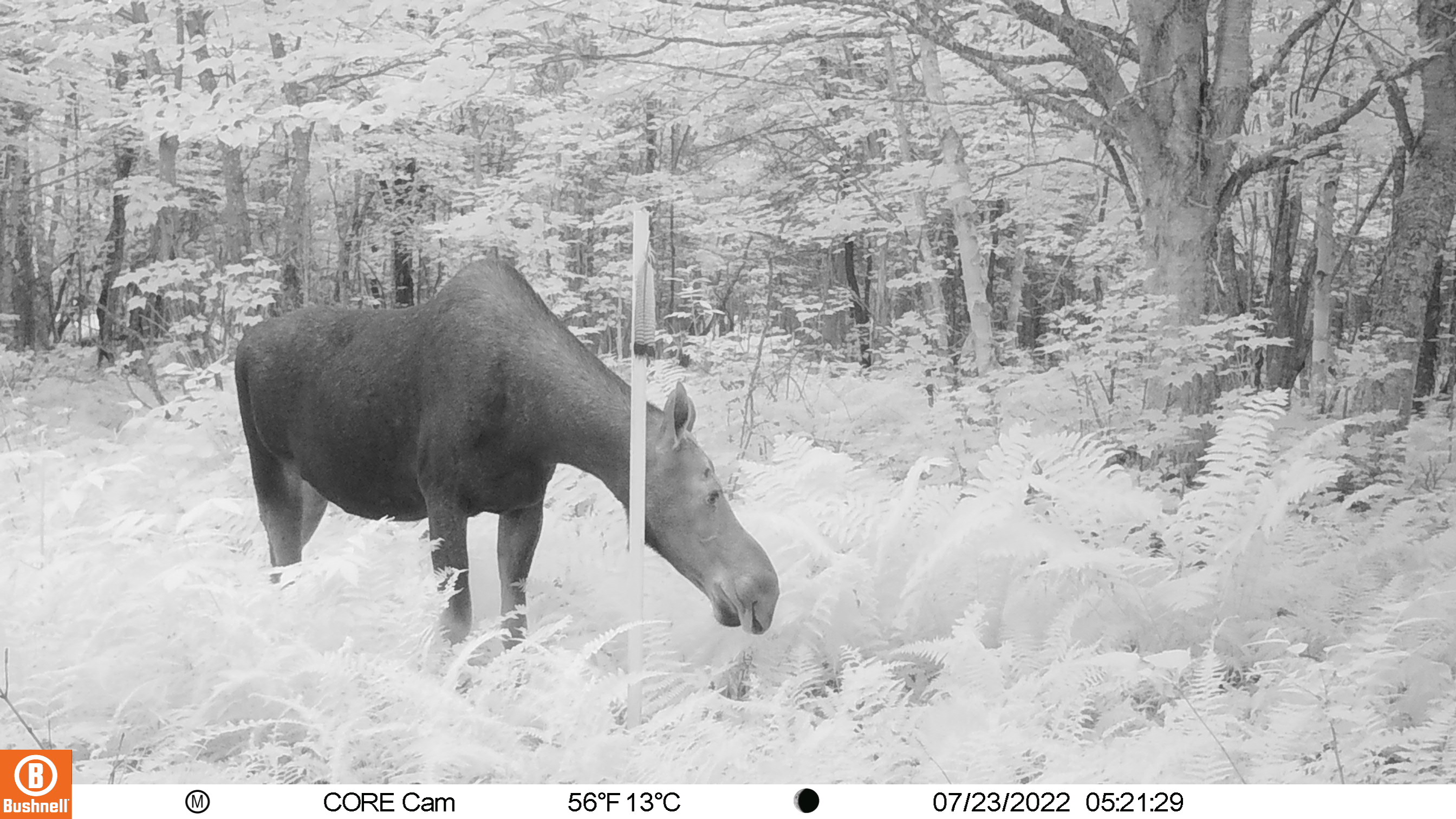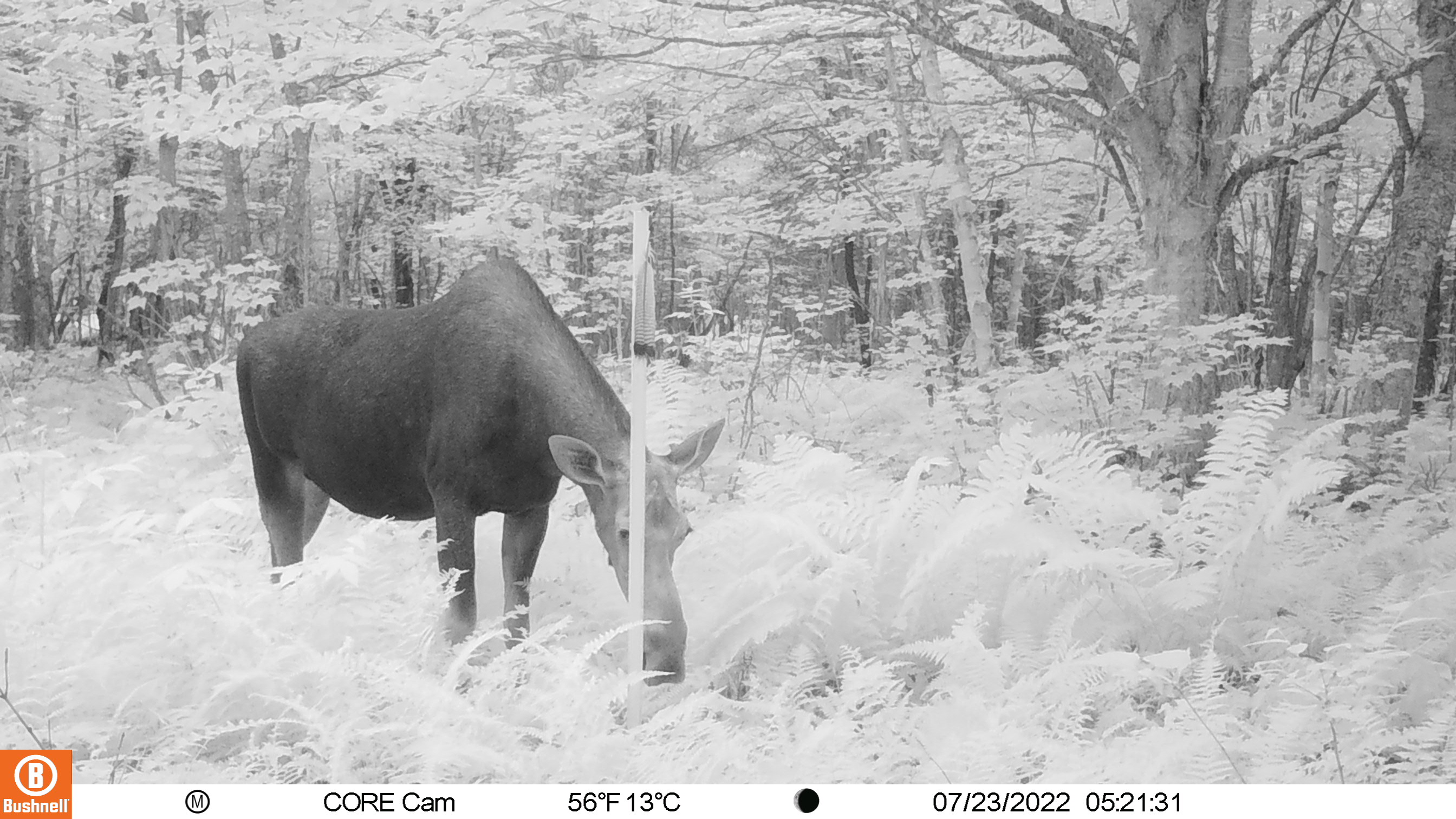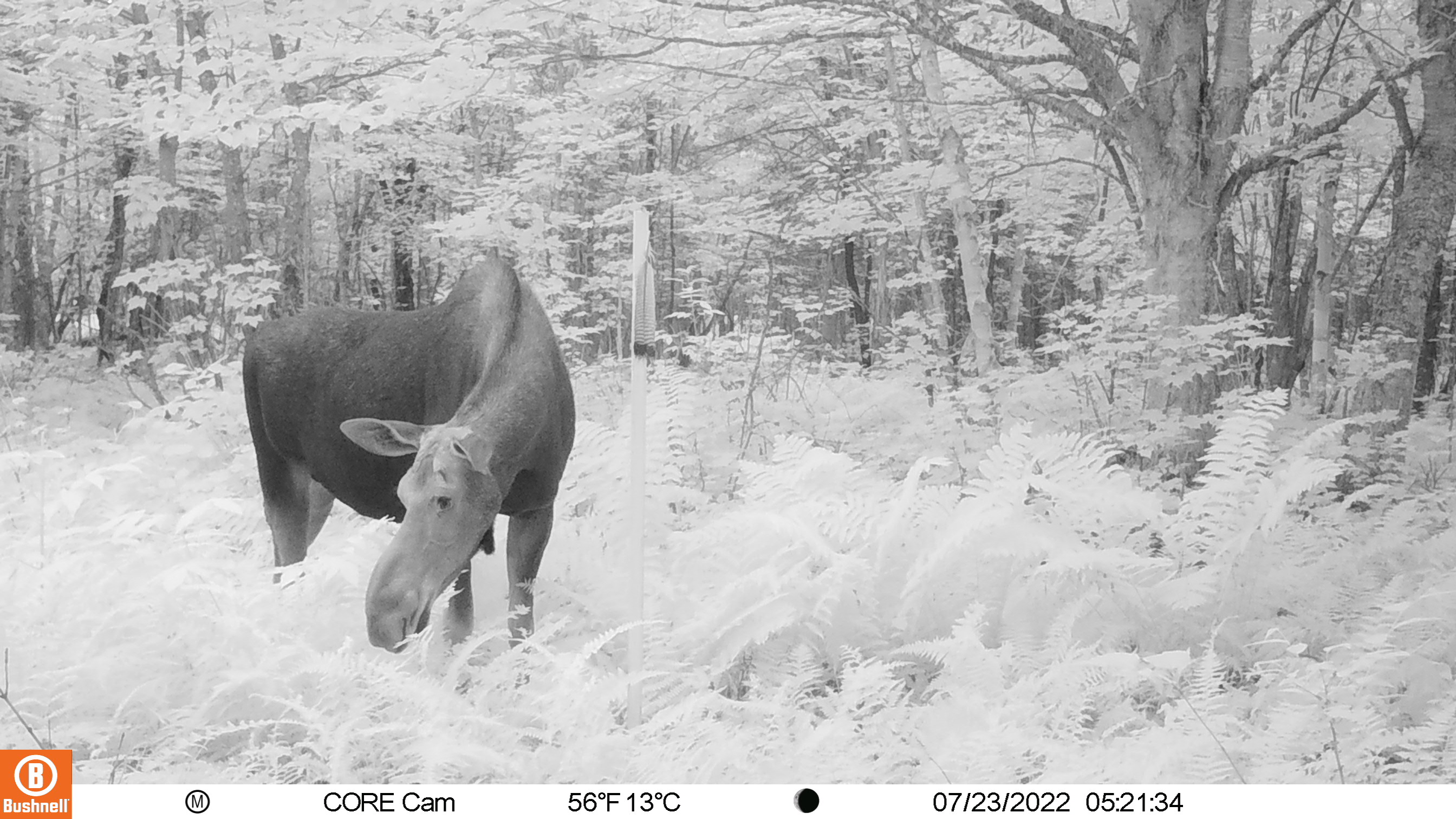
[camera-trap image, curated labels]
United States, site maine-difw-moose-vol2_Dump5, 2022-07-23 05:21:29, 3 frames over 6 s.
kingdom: Animalia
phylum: Chordata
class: Mammalia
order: Artiodactyla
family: Cervidae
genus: Alces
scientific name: Alces alces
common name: moose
Moose (Alces alces).